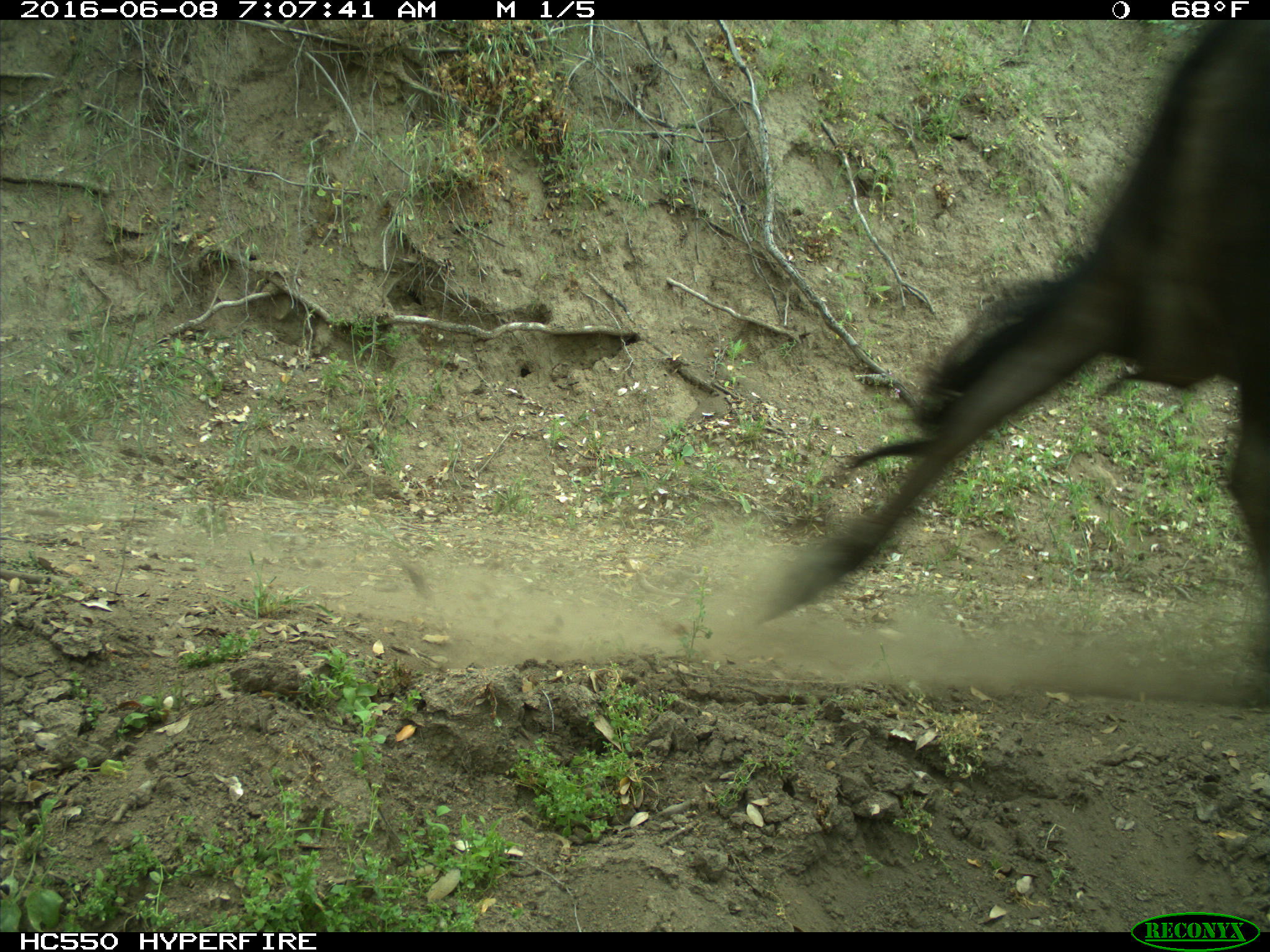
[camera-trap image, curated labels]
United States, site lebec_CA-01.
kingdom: Animalia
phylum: Chordata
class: Mammalia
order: Artiodactyla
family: Bovidae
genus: Bos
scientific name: Bos taurus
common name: domestic cow